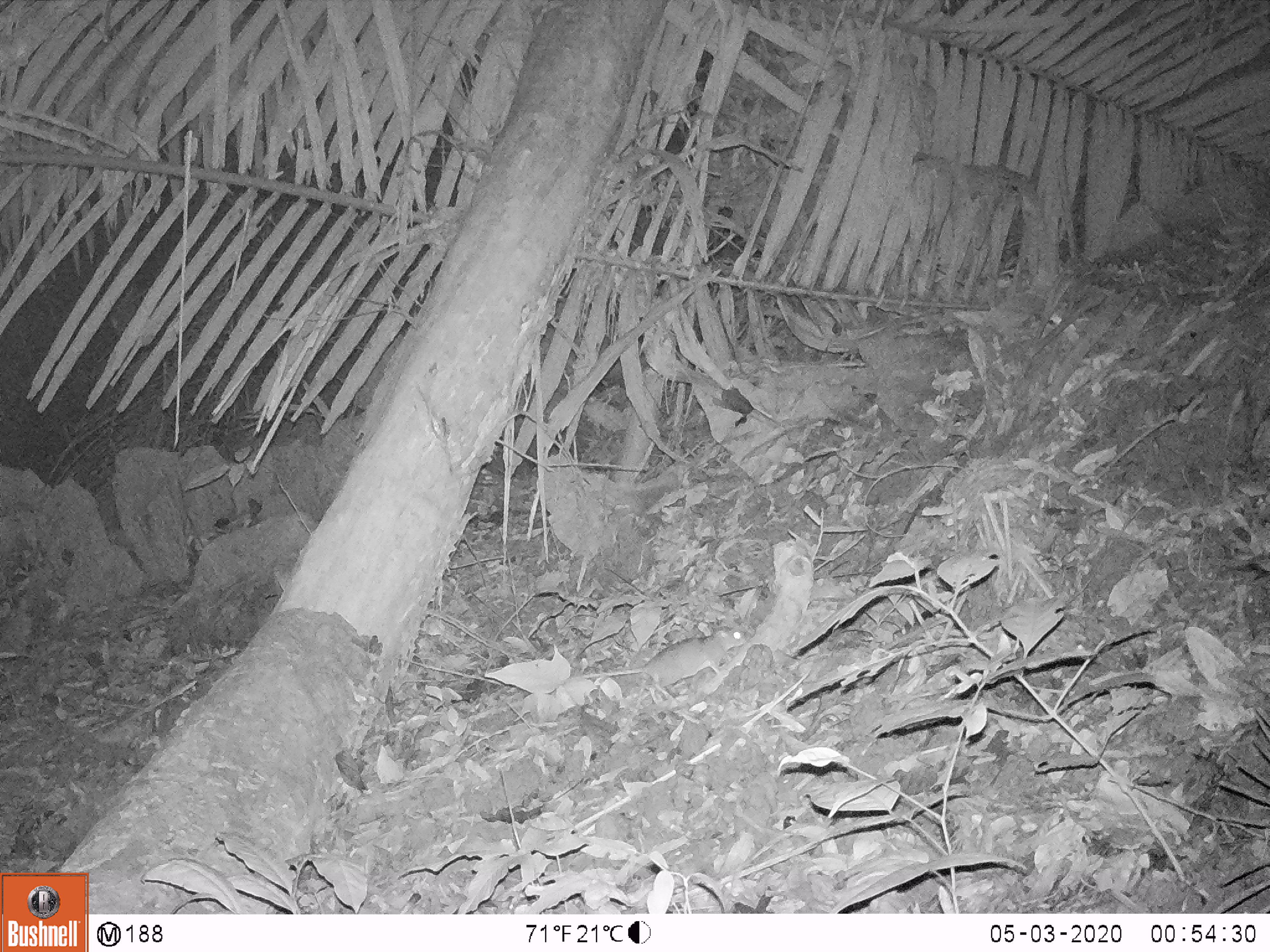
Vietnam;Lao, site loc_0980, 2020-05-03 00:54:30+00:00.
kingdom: Animalia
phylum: Chordata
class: Mammalia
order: Rodentia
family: Muridae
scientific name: Muridae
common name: old-world mice and rats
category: unidentified murid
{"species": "unidentified murid (old-world mice and rats) (Muridae)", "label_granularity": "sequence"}